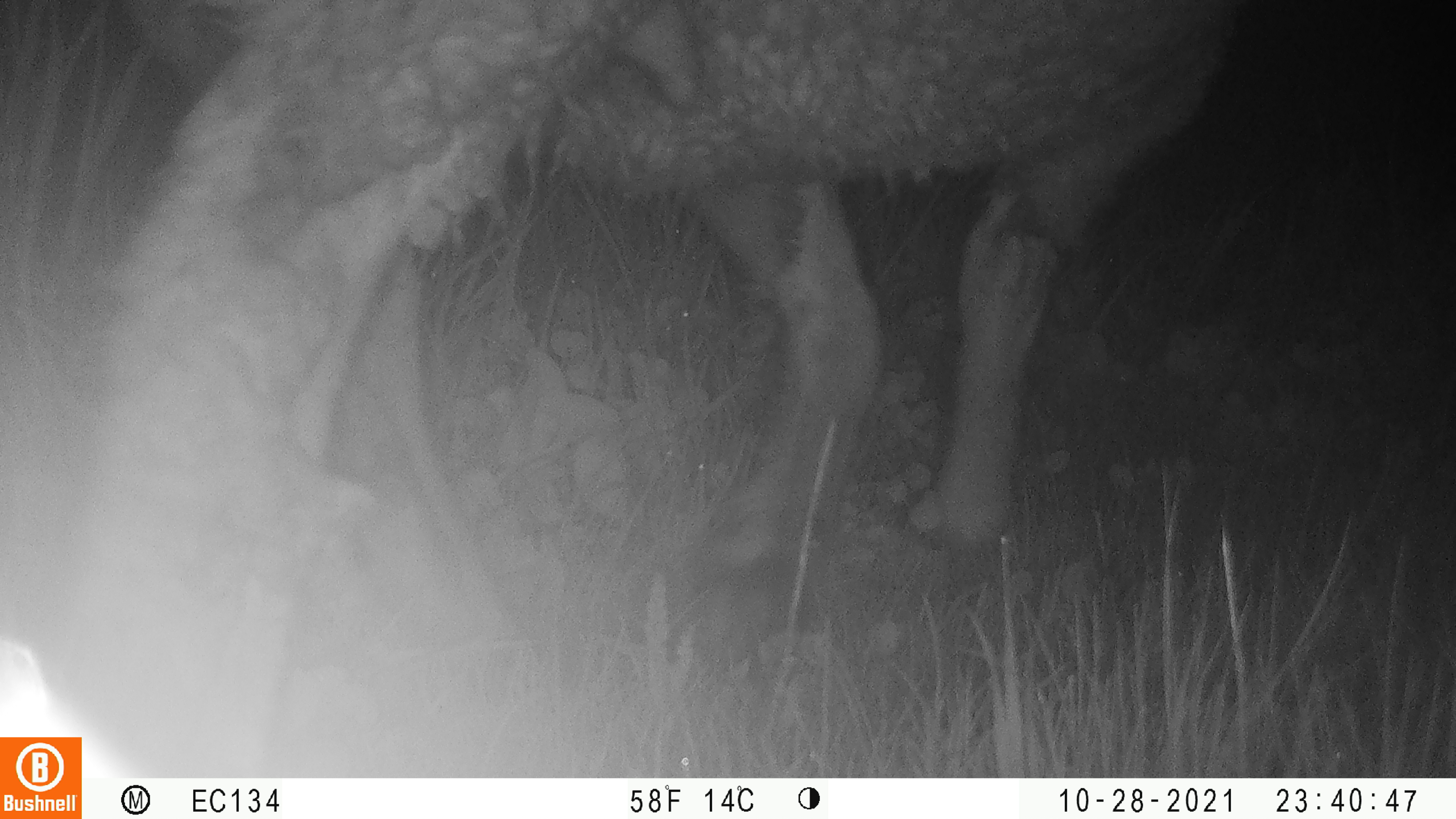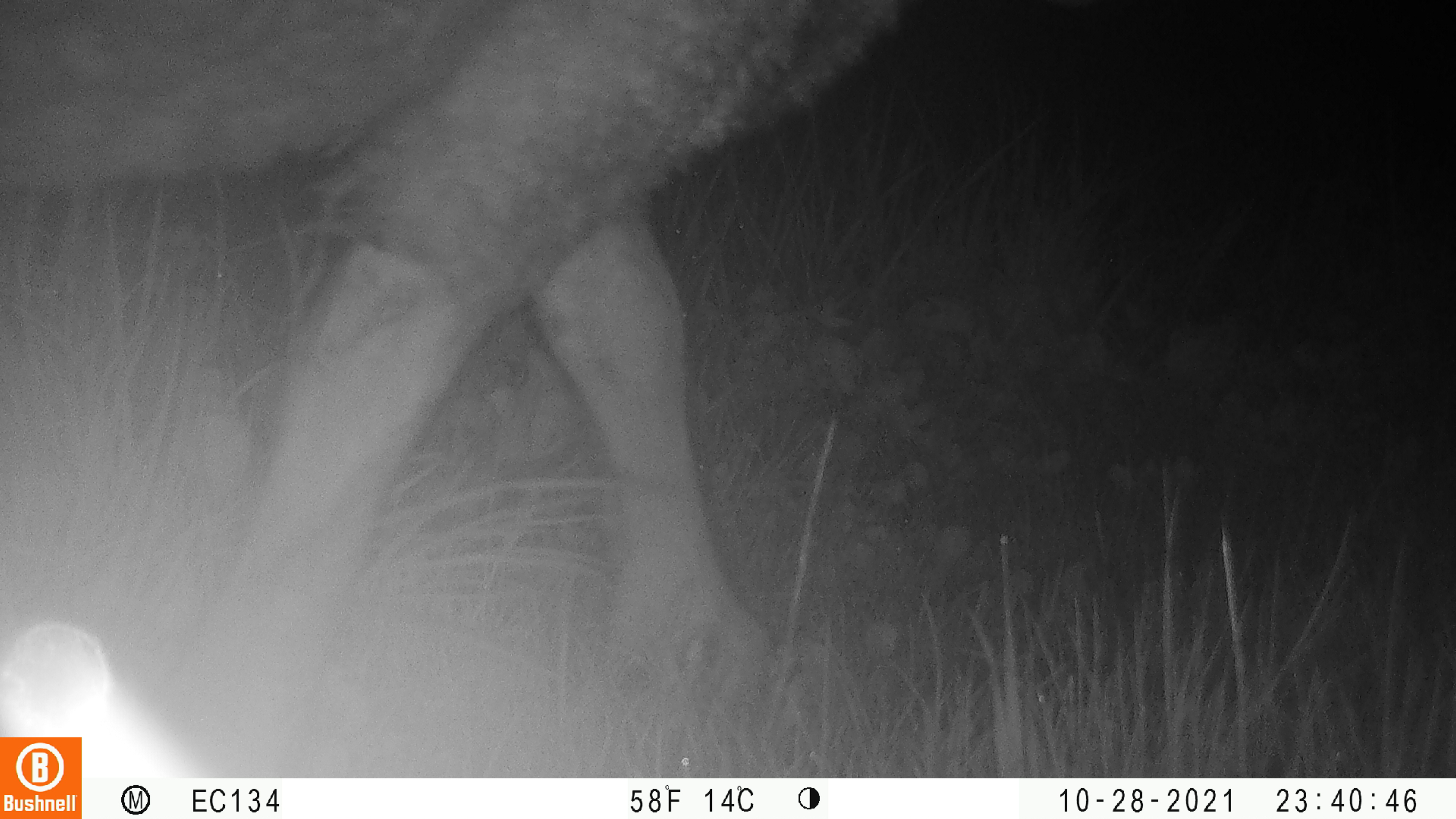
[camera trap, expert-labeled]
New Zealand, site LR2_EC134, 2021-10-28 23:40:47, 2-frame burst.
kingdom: Animalia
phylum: Chordata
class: Mammalia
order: Artiodactyla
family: Bovidae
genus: Bos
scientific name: Bos taurus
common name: domestic cow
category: cow